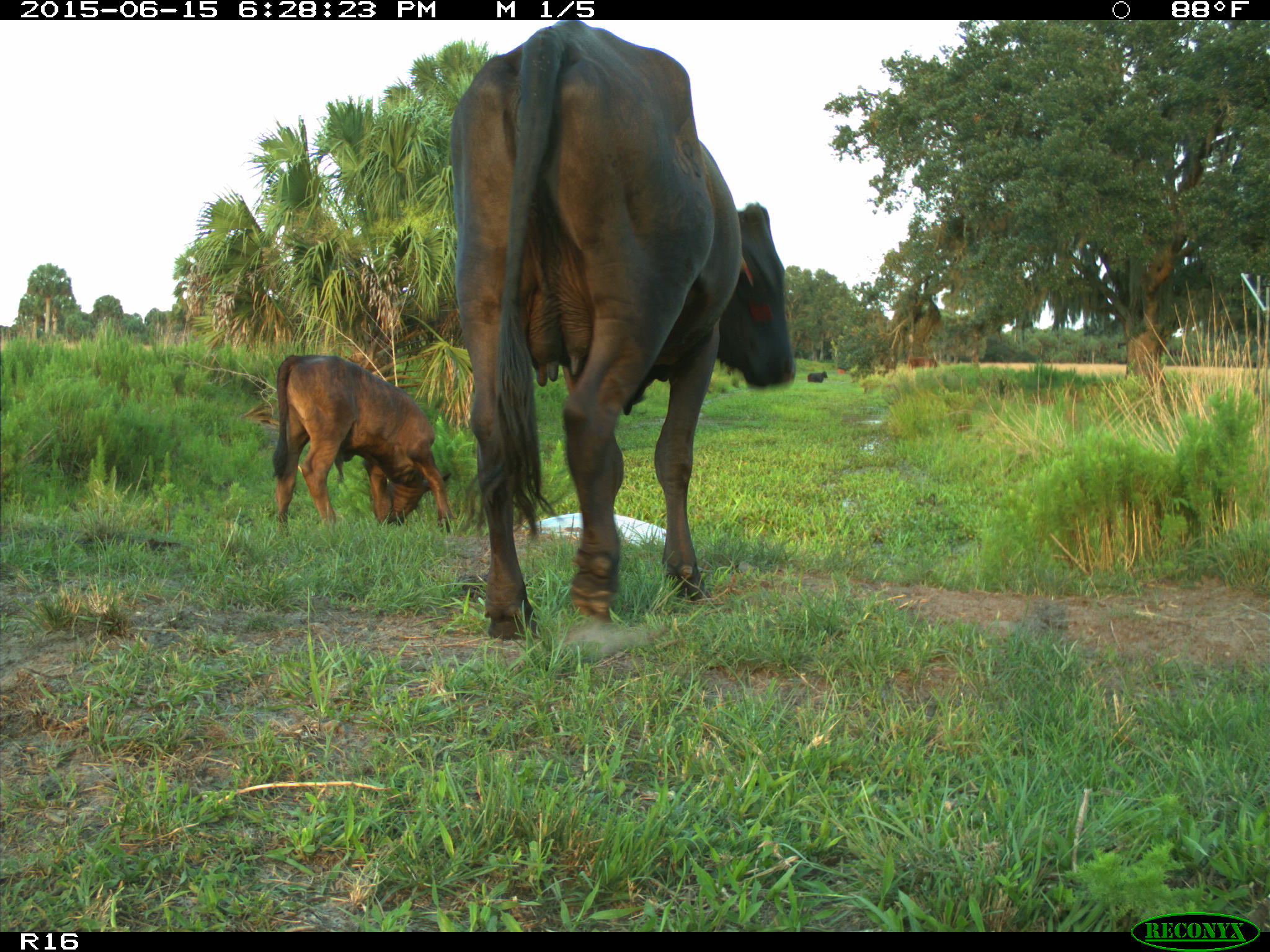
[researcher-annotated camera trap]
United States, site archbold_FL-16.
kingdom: Animalia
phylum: Chordata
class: Mammalia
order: Artiodactyla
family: Bovidae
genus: Bos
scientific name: Bos taurus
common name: domestic cow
Bos taurus (domestic cow).